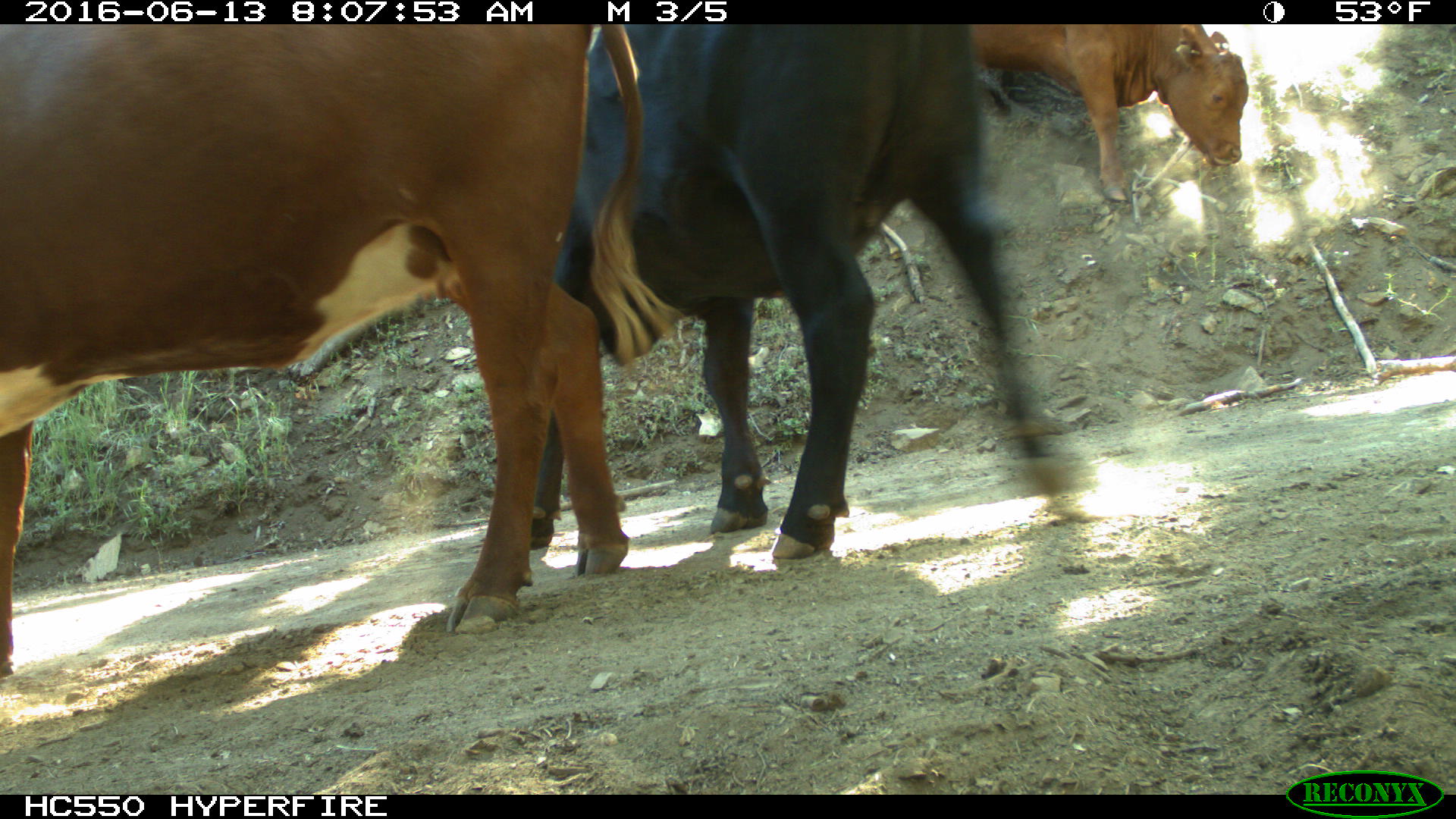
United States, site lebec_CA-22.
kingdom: Animalia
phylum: Chordata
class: Mammalia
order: Artiodactyla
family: Bovidae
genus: Bos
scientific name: Bos taurus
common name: domestic cow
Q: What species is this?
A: Bos taurus (domestic cow).